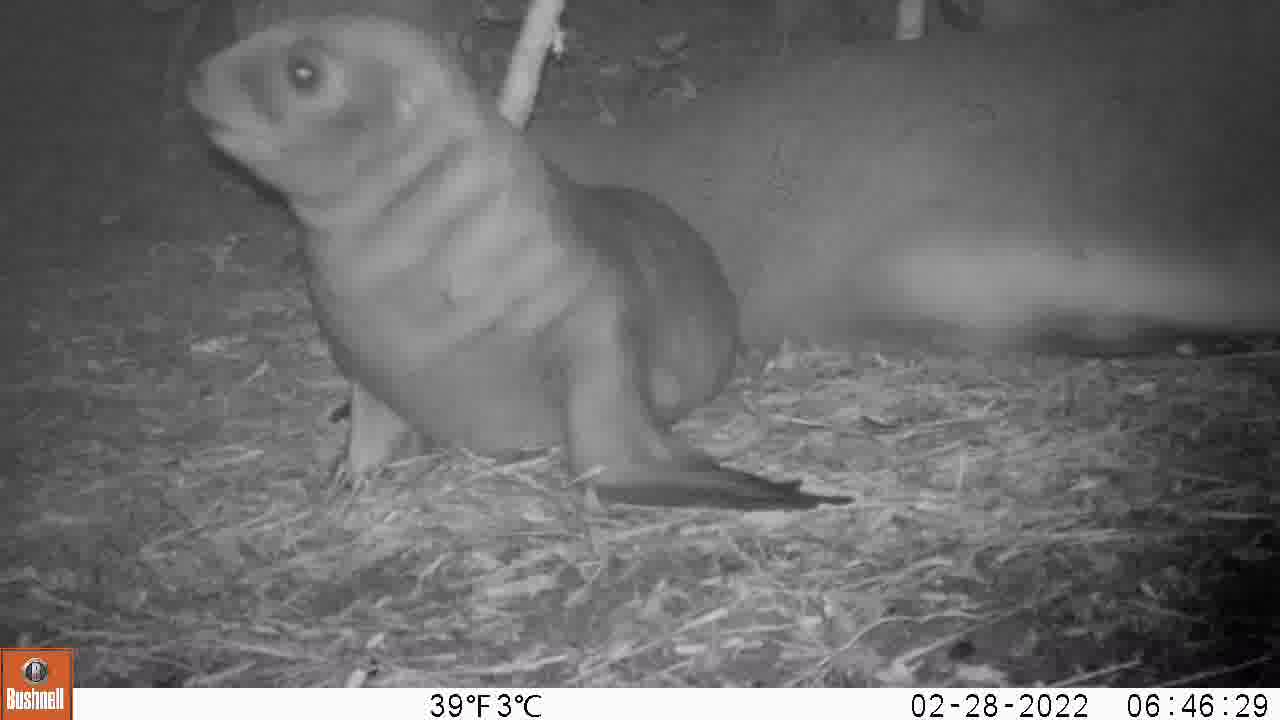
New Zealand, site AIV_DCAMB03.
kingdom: Animalia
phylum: Chordata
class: Mammalia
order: Carnivora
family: Otariidae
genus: Phocarctos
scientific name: Phocarctos hookeri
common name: new zealand sea lion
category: sealion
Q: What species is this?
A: Sealion (new zealand sea lion) (Phocarctos hookeri).